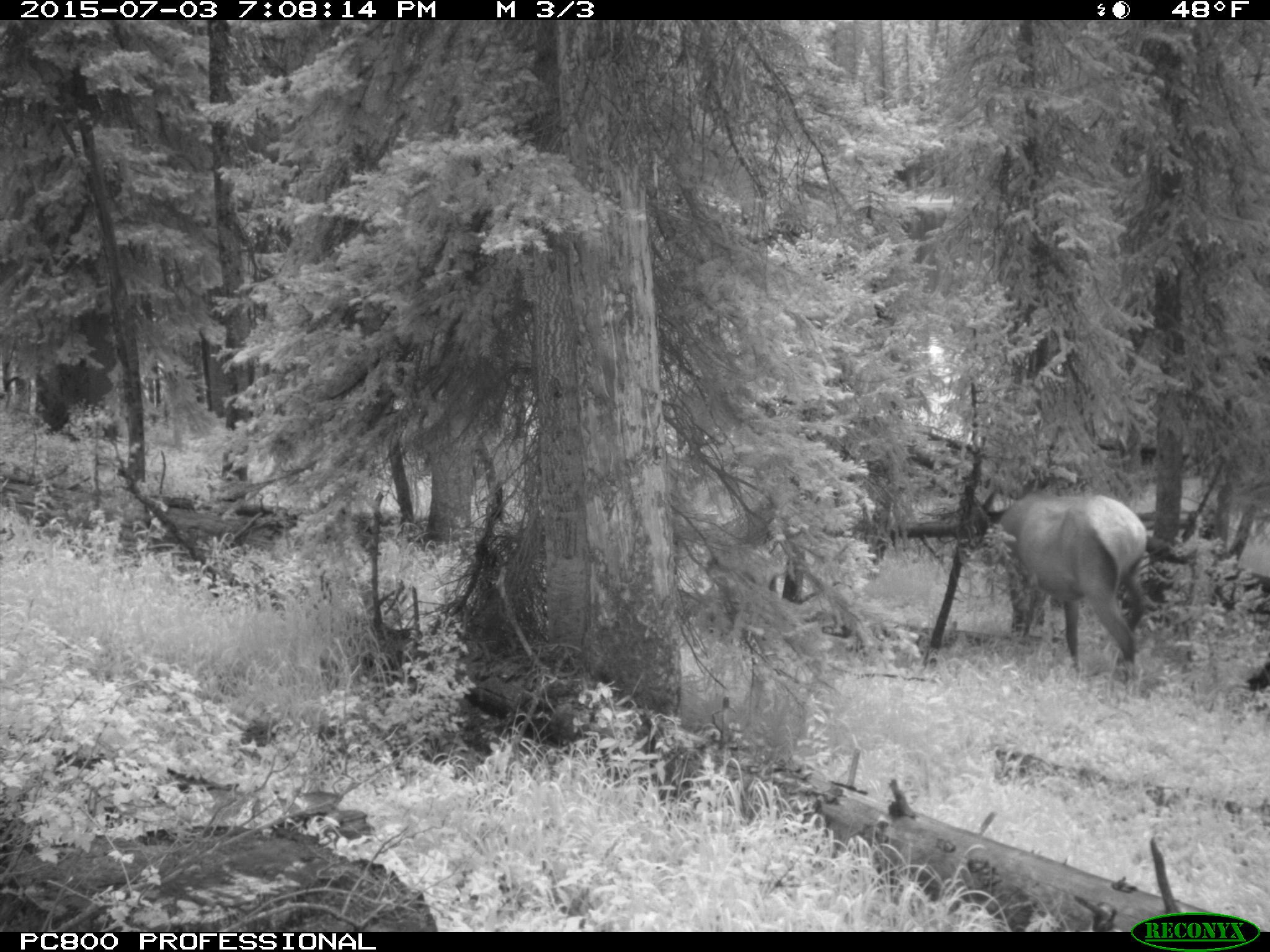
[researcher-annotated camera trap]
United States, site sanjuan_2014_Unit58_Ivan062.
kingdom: Animalia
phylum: Chordata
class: Mammalia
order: Artiodactyla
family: Cervidae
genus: Cervus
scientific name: Cervus elaphus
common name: red deer